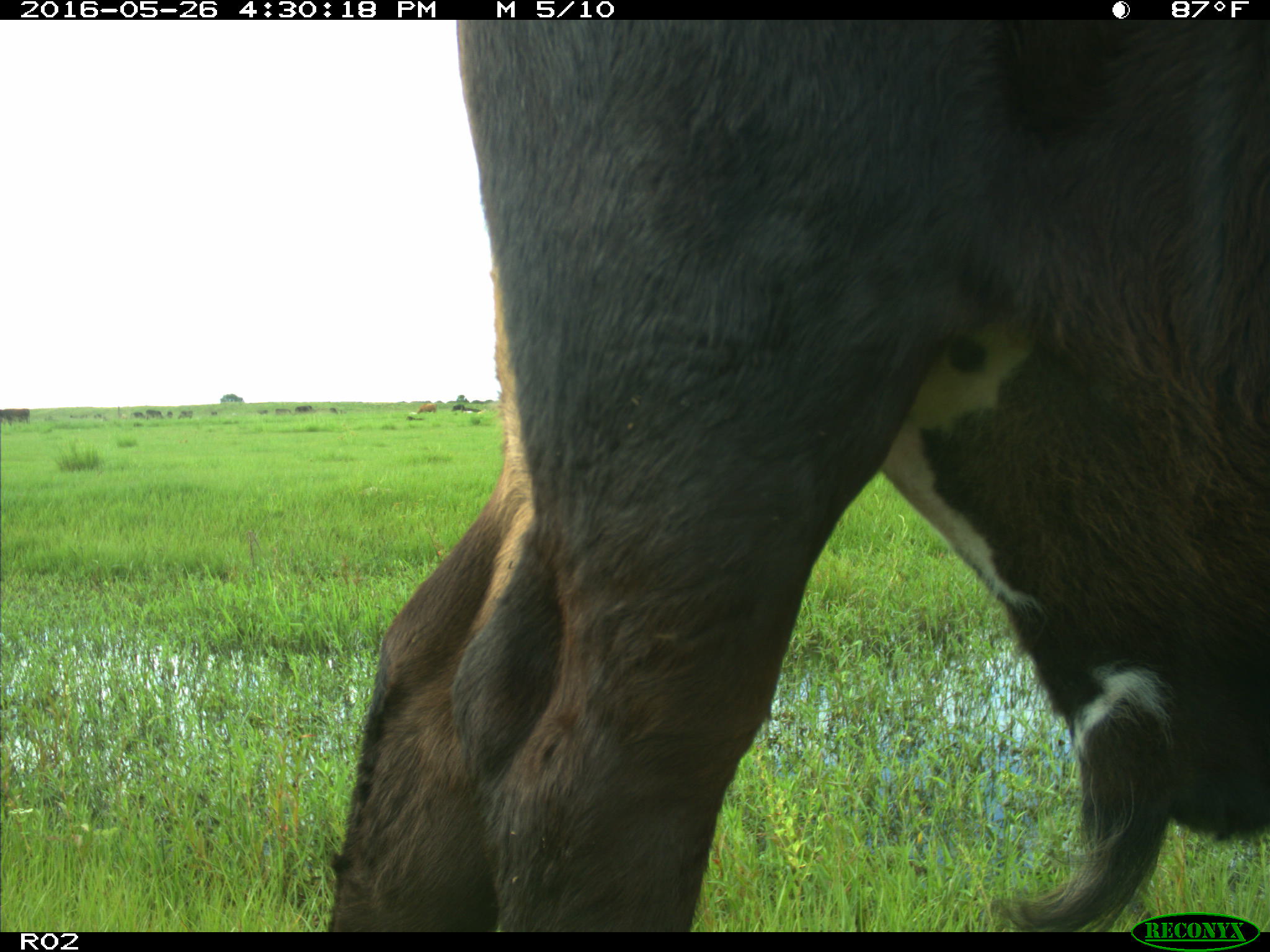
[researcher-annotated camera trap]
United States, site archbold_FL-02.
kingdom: Animalia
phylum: Chordata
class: Mammalia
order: Artiodactyla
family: Bovidae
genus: Bos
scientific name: Bos taurus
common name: domestic cow